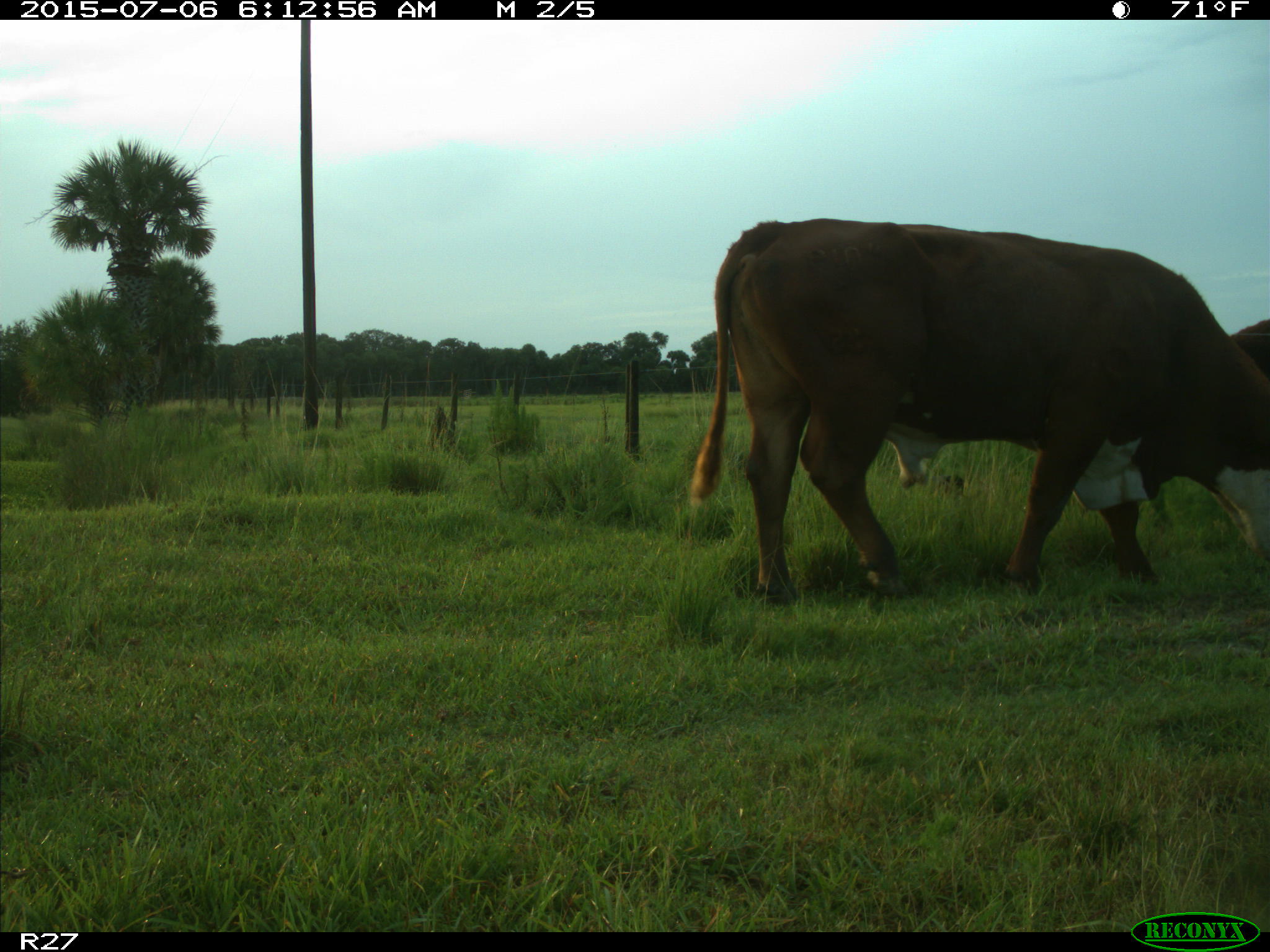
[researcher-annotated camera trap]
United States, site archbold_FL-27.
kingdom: Animalia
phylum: Chordata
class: Mammalia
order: Artiodactyla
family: Bovidae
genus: Bos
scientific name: Bos taurus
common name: domestic cow